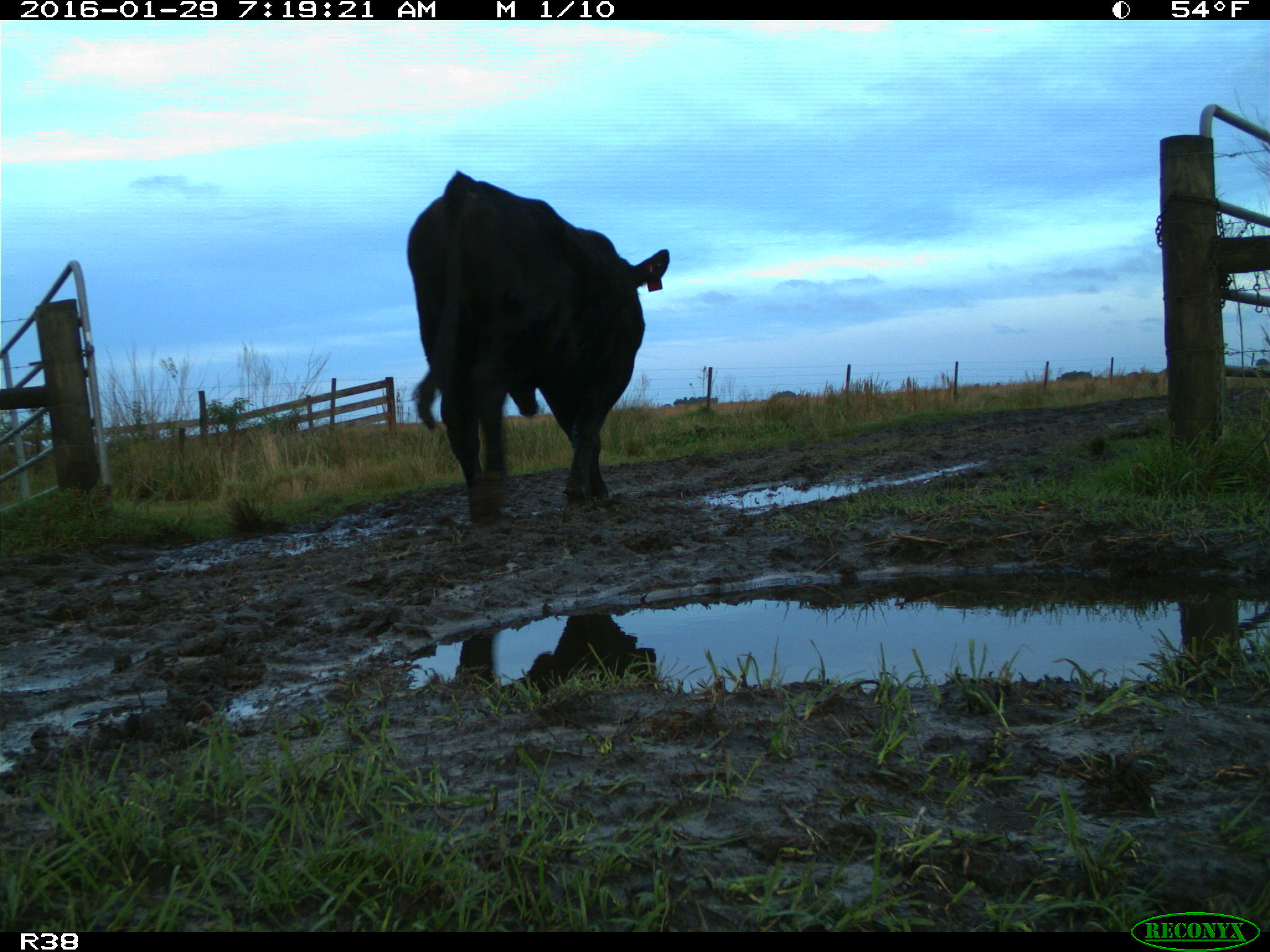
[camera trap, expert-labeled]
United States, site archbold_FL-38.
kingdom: Animalia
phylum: Chordata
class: Mammalia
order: Artiodactyla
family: Bovidae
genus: Bos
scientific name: Bos taurus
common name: domestic cow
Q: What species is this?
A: Bos taurus (domestic cow).